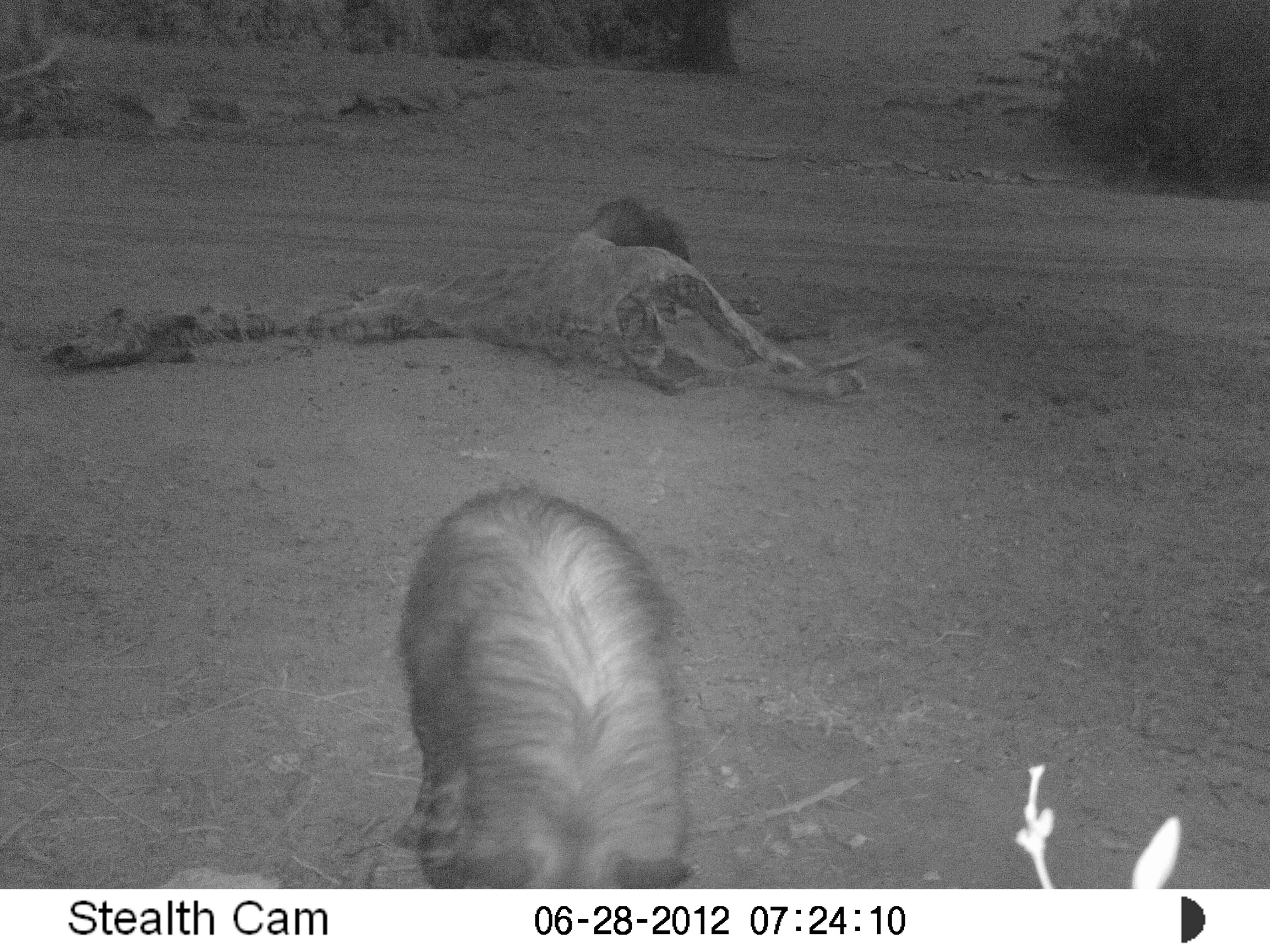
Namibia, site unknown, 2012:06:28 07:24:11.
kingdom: Animalia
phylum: Chordata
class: Mammalia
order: Carnivora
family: Hyaenidae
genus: Parahyaena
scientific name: Parahyaena brunnea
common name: brown hyena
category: hyaena brunnea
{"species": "hyaena brunnea (brown hyena) (Parahyaena brunnea)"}